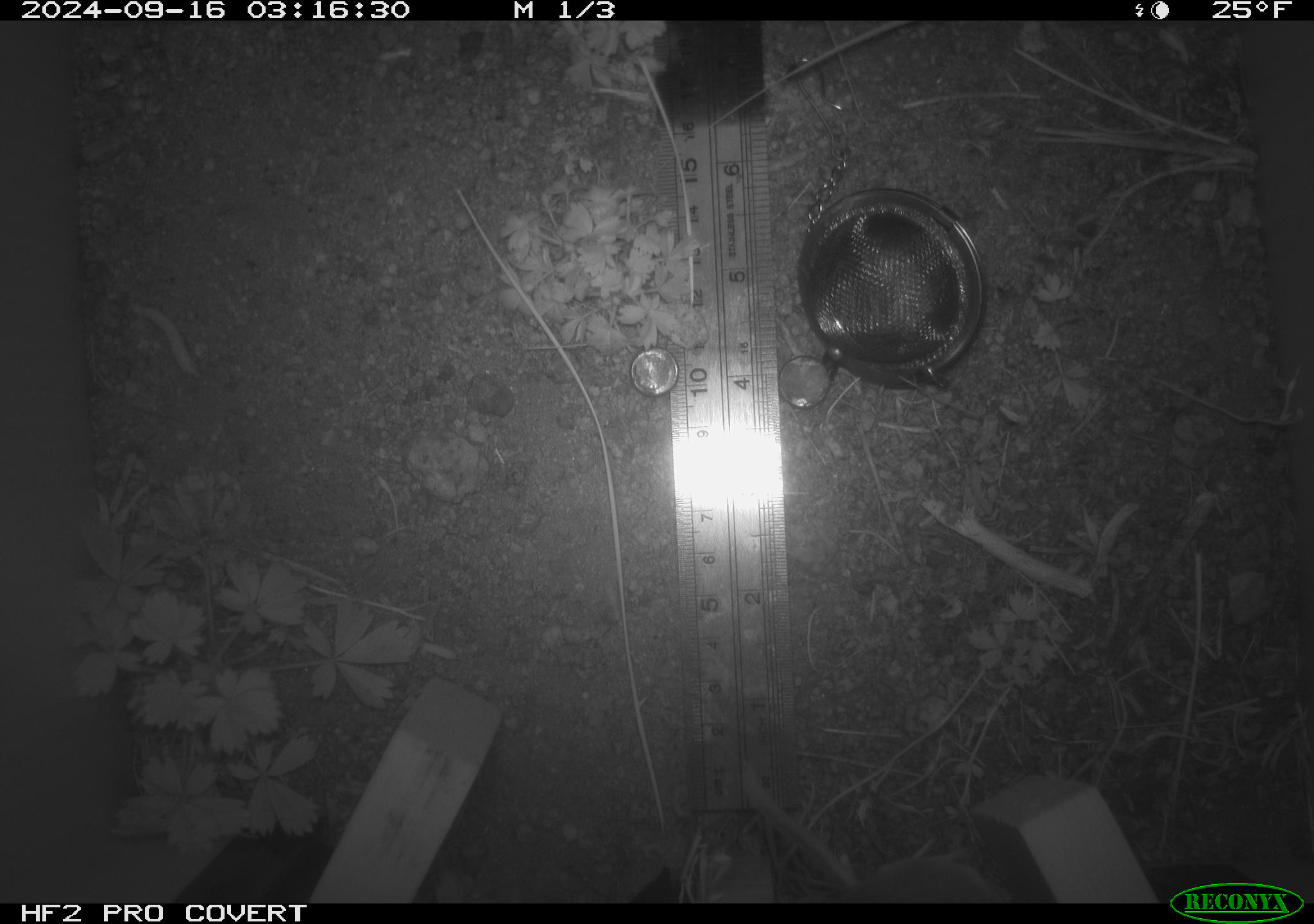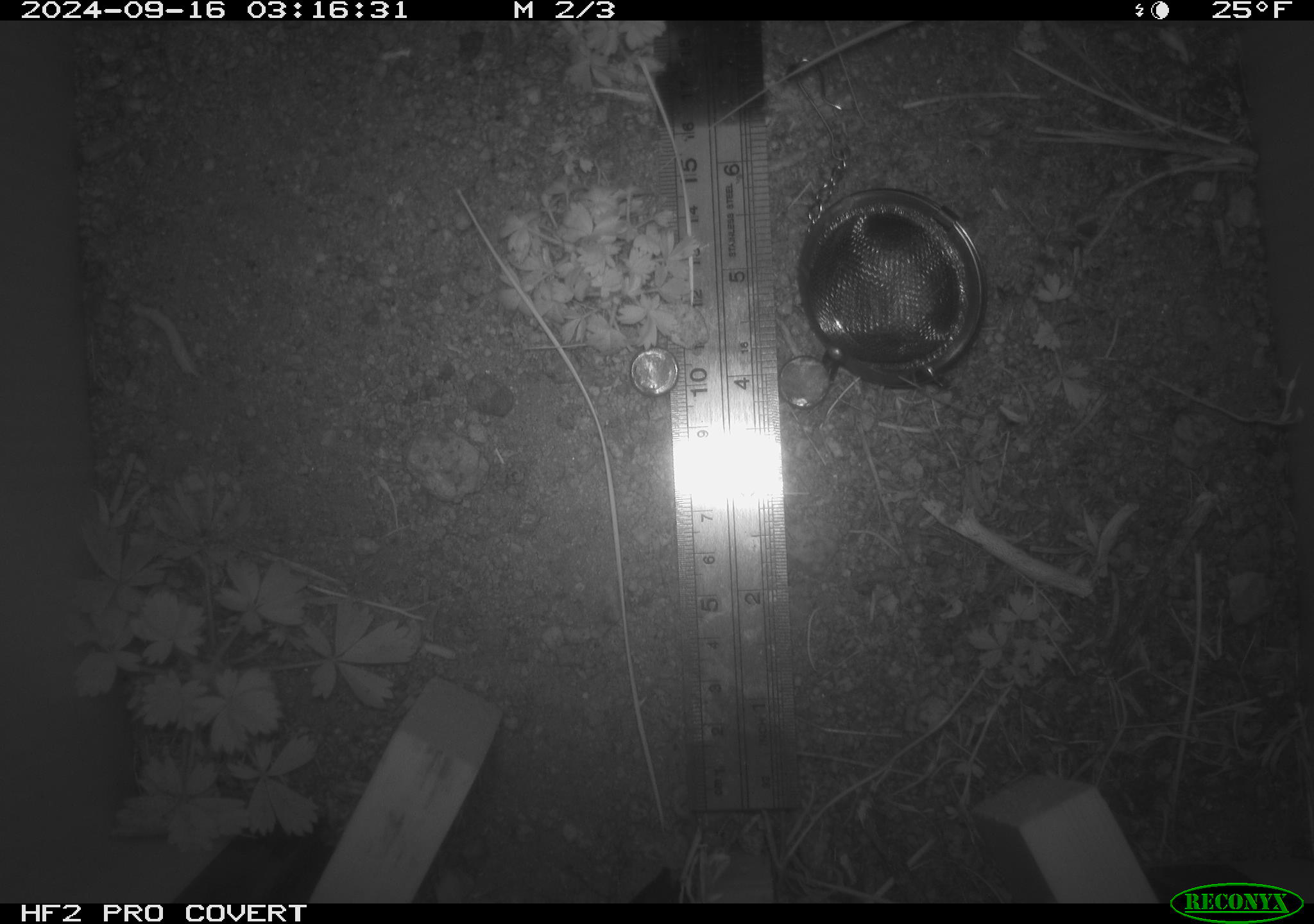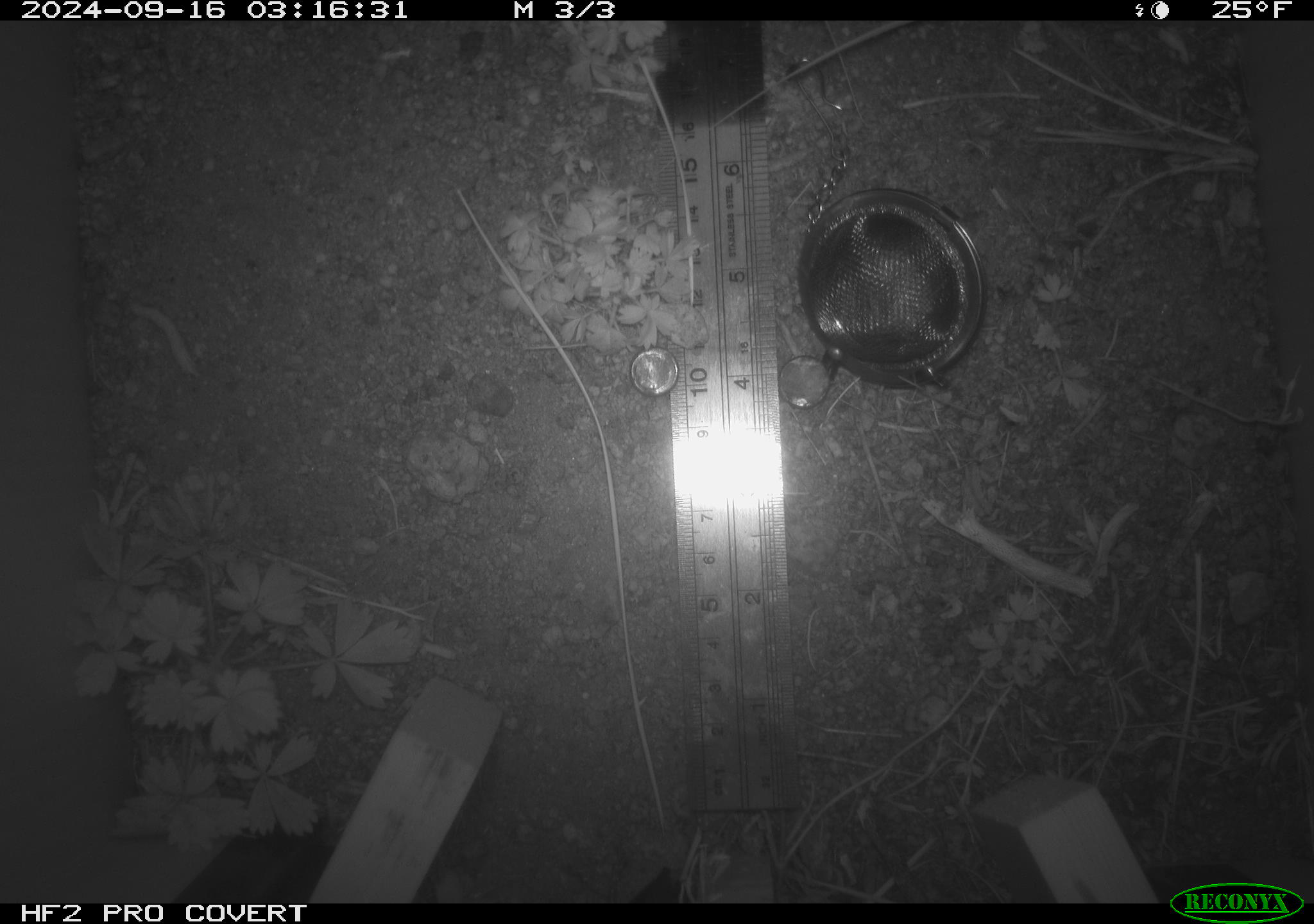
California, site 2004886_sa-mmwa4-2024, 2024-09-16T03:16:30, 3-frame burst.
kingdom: Animalia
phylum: Chordata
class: Mammalia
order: Rodentia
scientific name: Rodentia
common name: mouse species